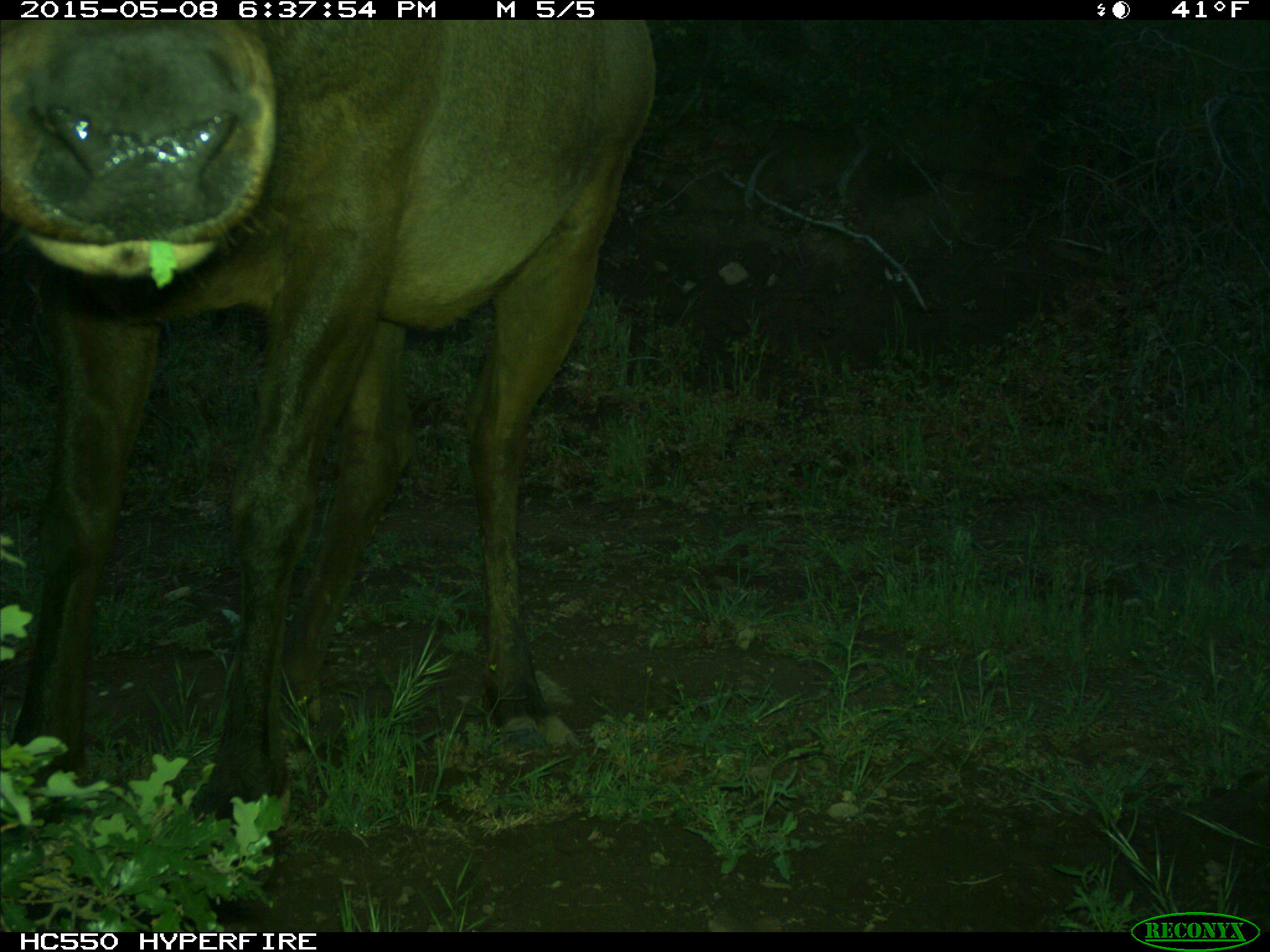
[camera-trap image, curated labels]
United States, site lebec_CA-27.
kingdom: Animalia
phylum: Chordata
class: Mammalia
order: Artiodactyla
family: Cervidae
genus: Cervus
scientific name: Cervus canadensis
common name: elk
Cervus canadensis (elk).